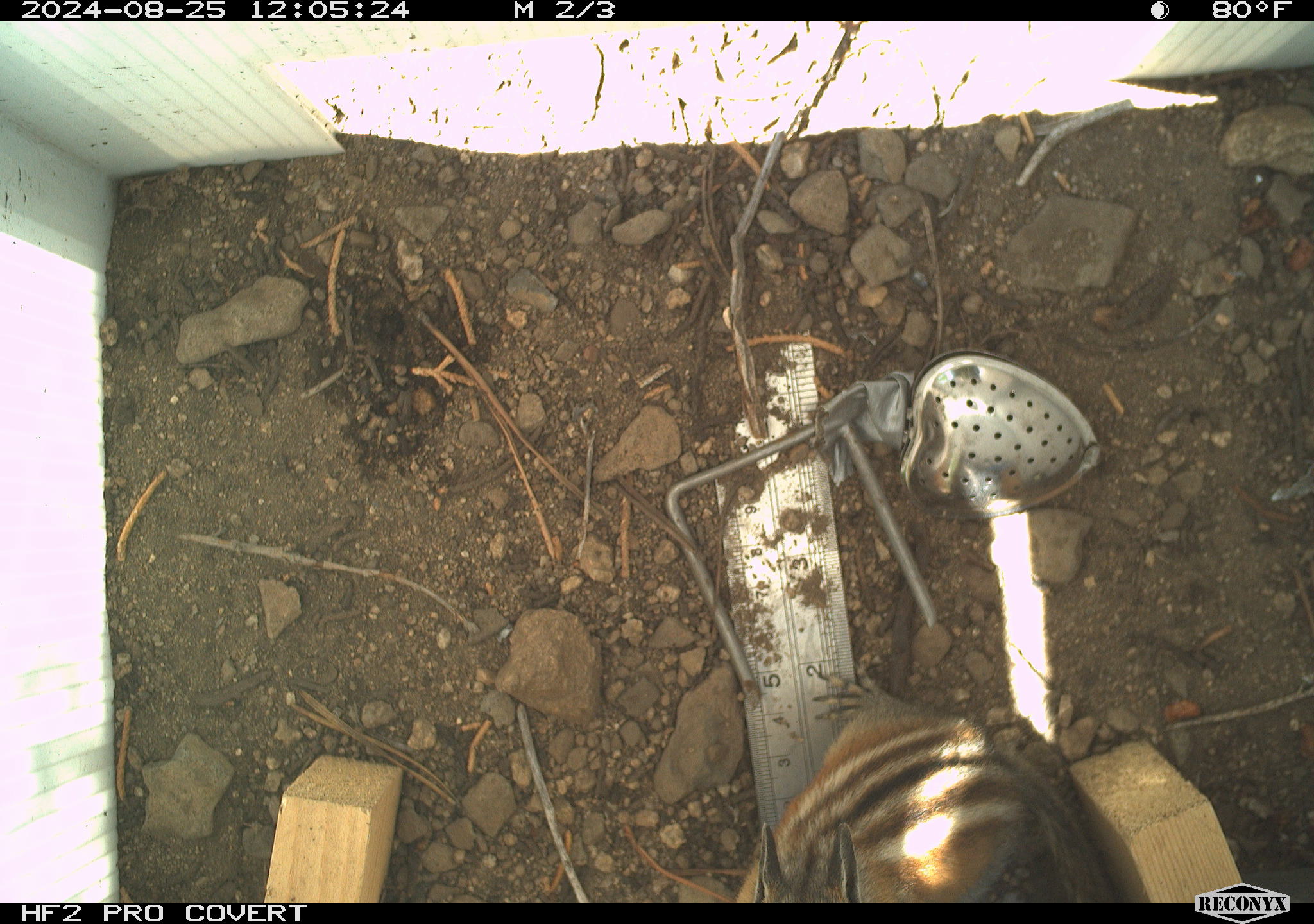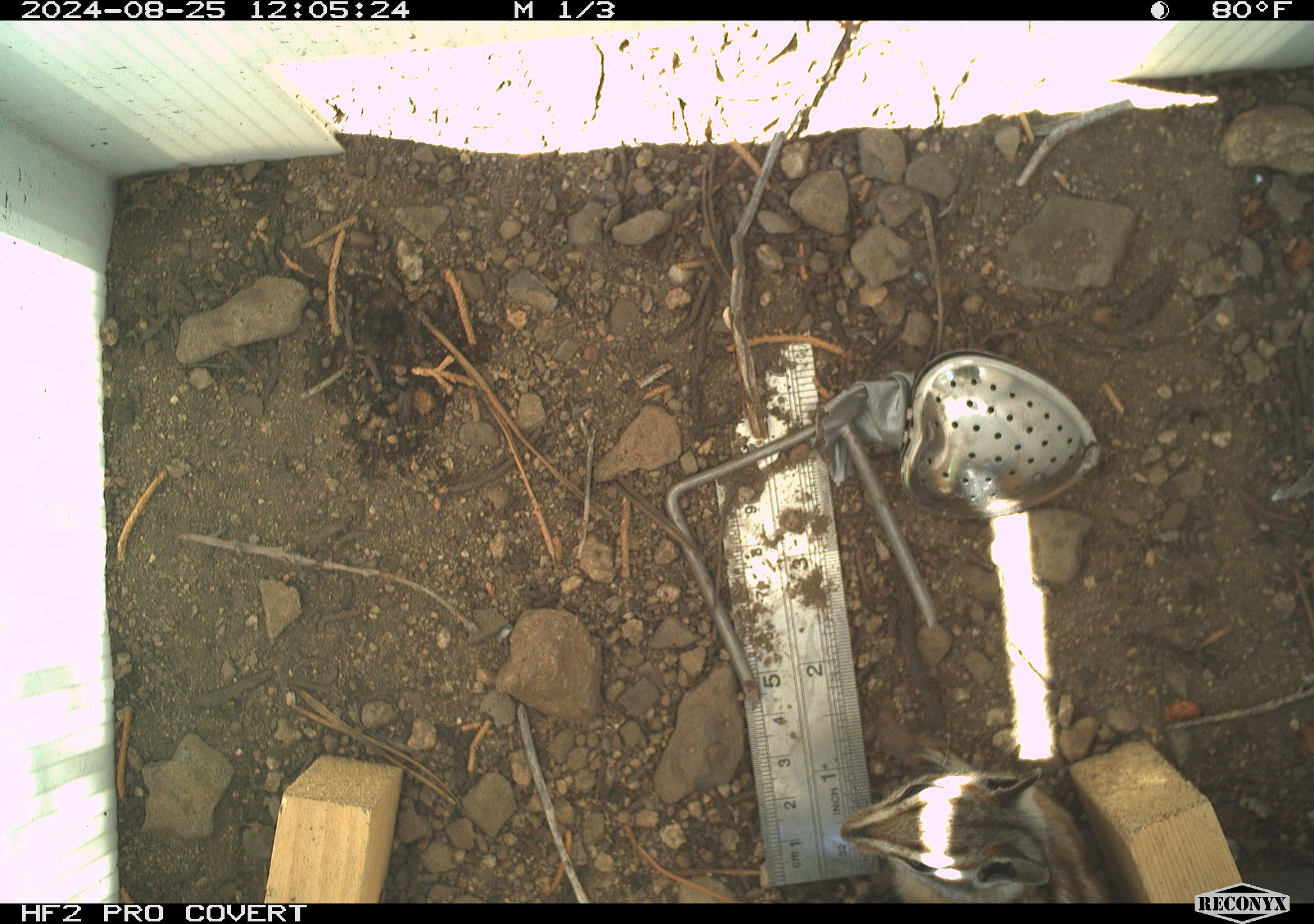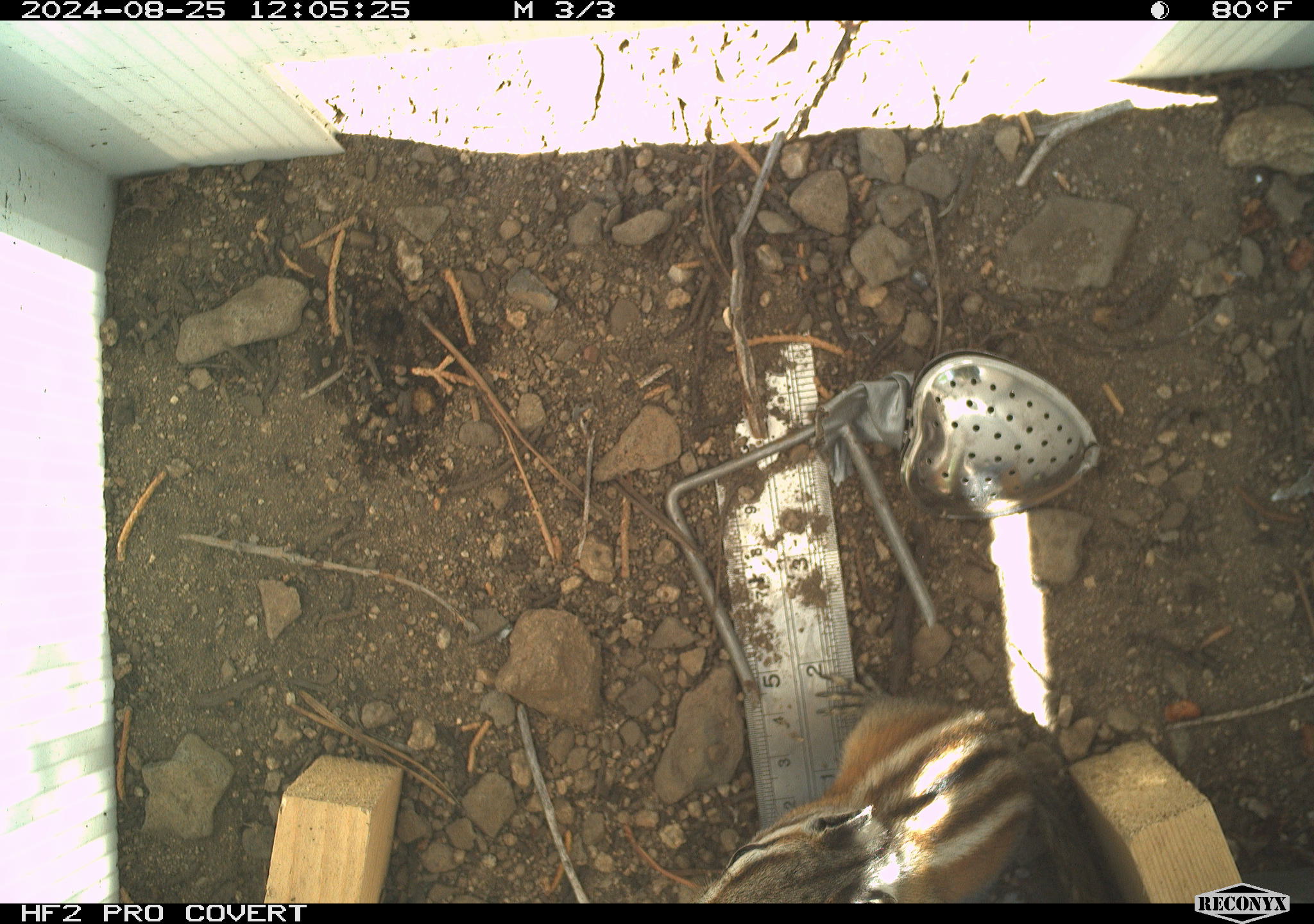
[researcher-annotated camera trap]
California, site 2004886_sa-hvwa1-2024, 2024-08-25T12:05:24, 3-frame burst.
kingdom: Animalia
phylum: Chordata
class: Mammalia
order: Rodentia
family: Sciuridae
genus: Neotamias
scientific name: Neotamias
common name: western chipmunks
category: neotamias species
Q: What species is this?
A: Neotamias species (western chipmunks) (Neotamias).